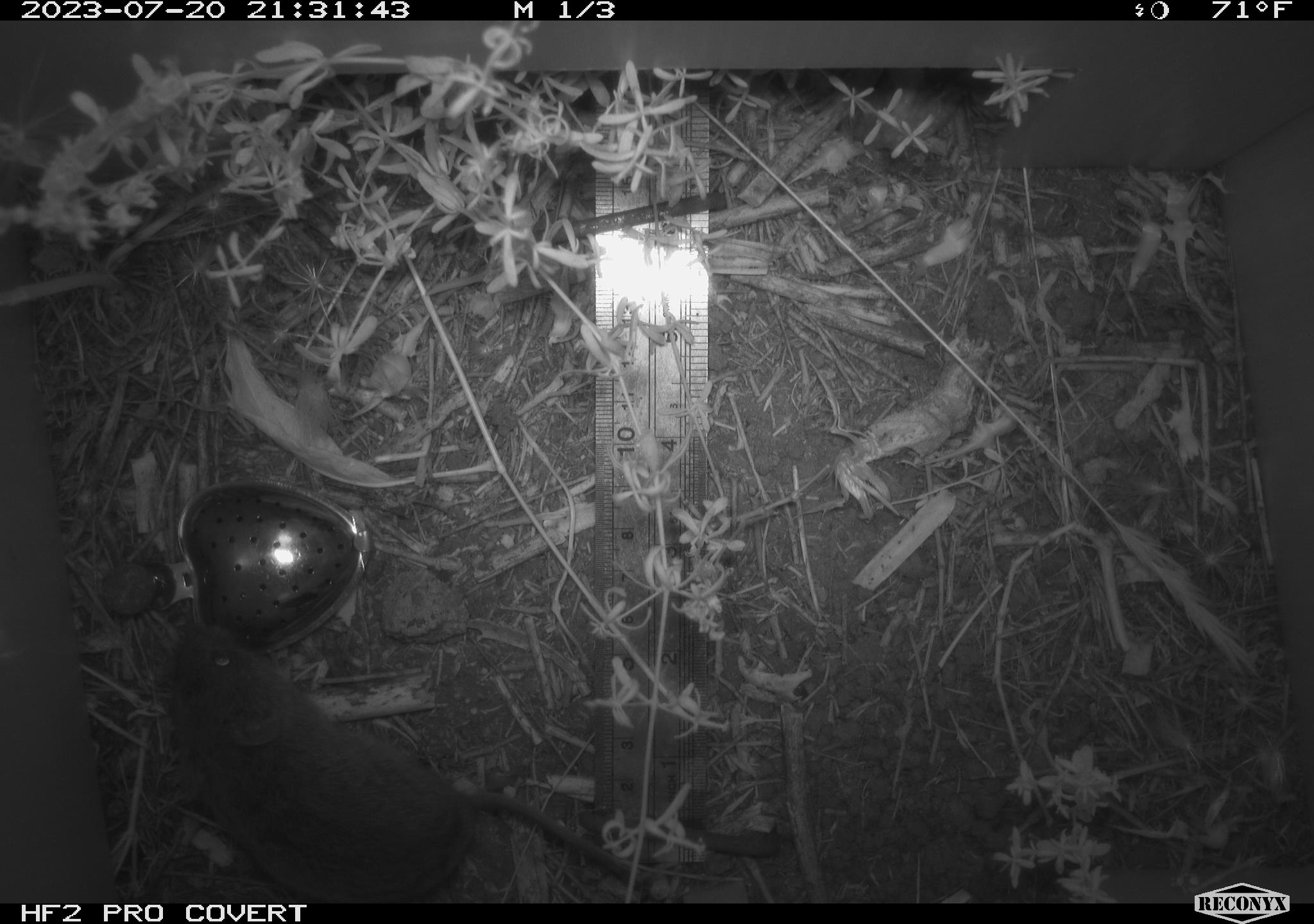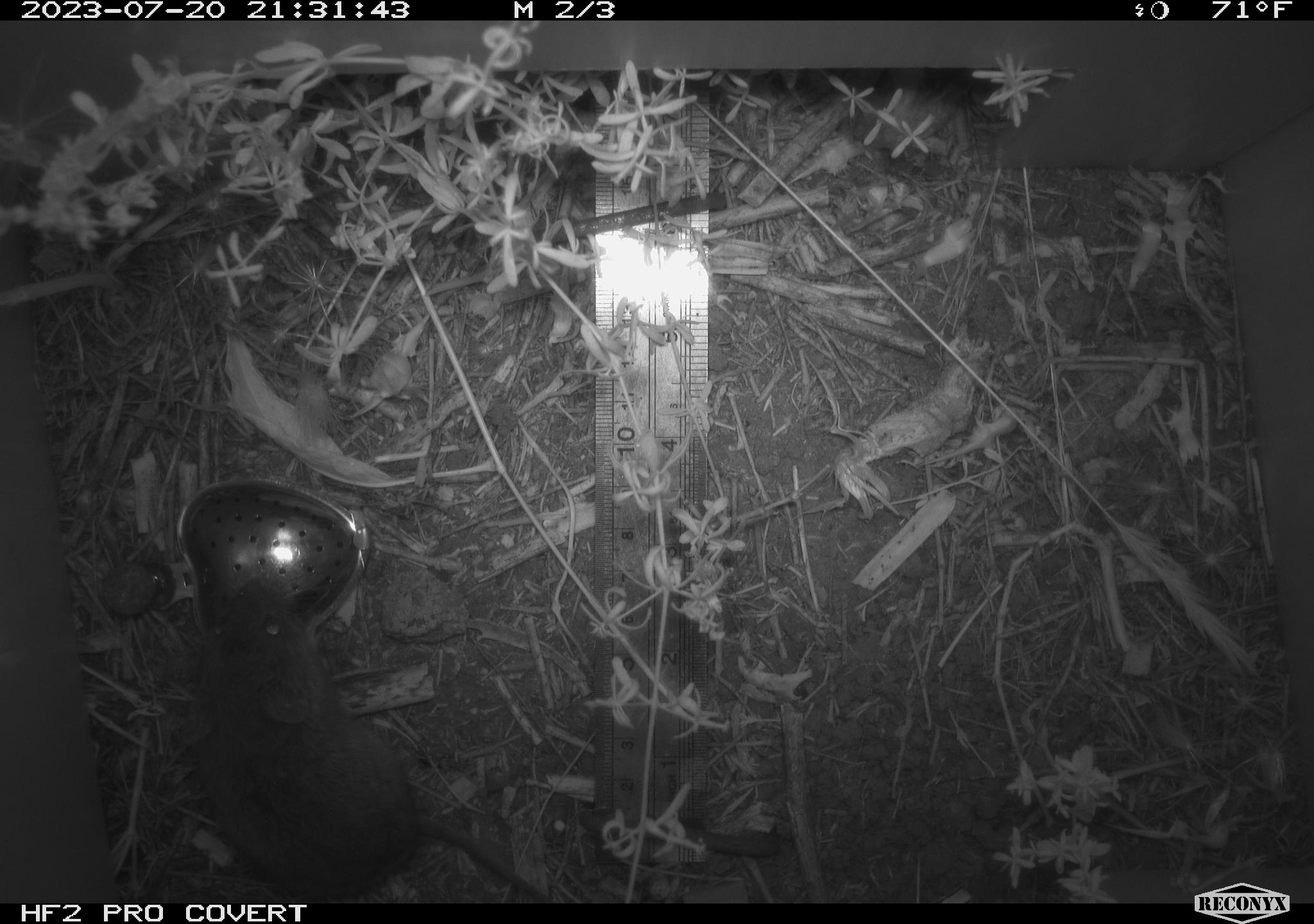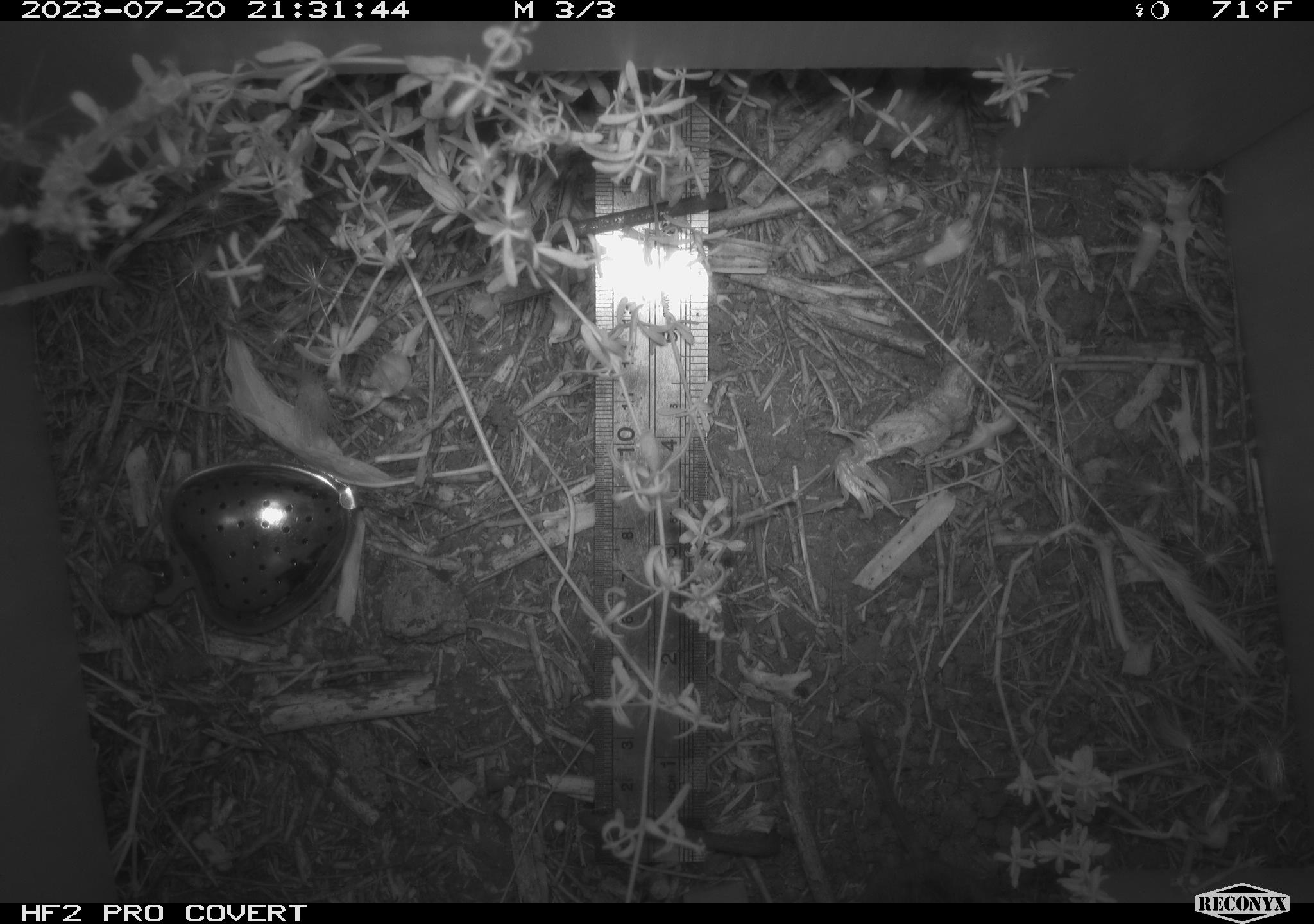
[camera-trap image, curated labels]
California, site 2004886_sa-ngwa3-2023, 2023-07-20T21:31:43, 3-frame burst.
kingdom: Animalia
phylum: Chordata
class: Mammalia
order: Rodentia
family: Cricetidae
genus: Microtus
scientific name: Microtus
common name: meadow vole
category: microtus species